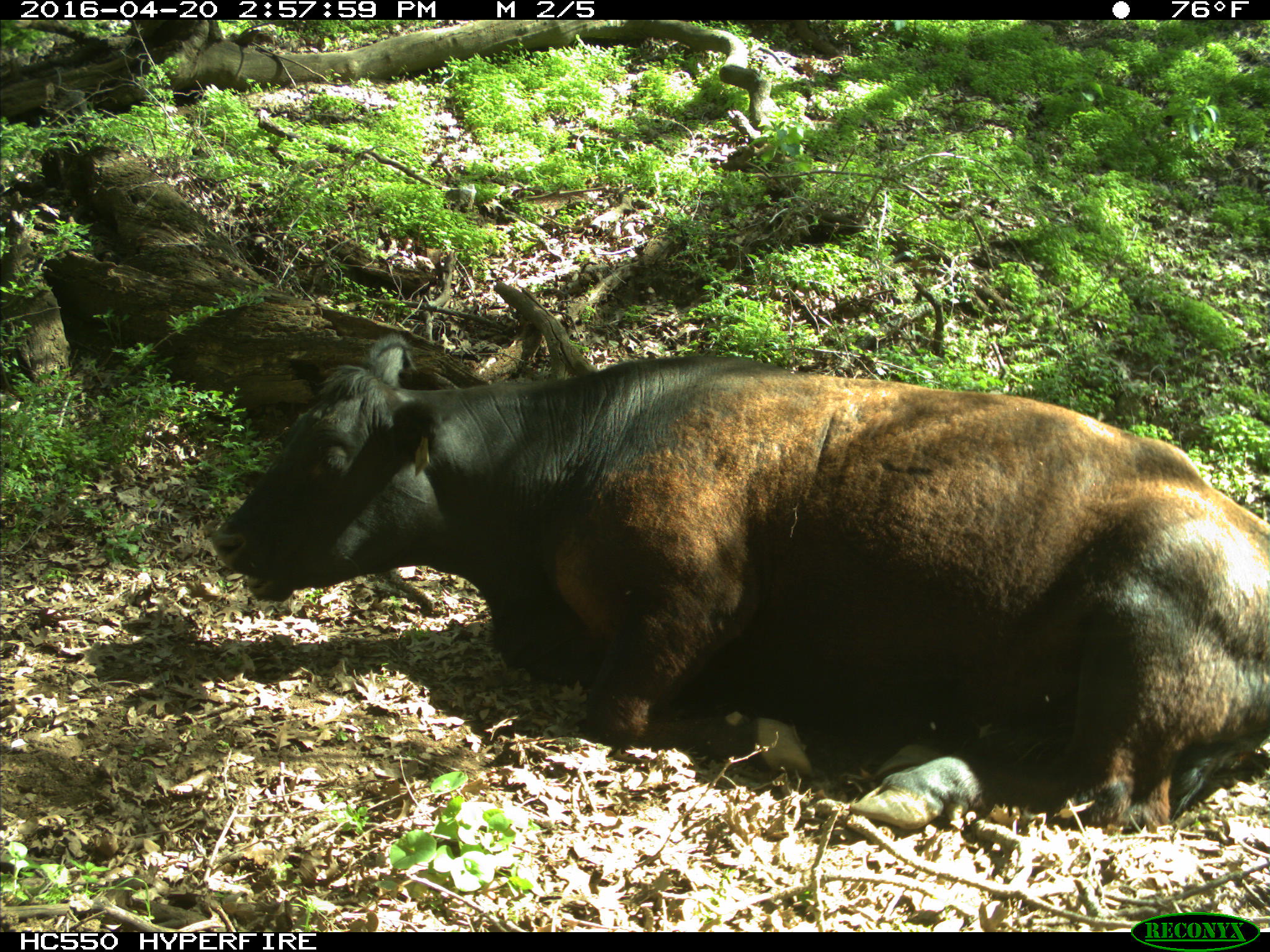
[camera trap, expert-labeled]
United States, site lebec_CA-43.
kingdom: Animalia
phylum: Chordata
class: Mammalia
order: Artiodactyla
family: Bovidae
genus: Bos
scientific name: Bos taurus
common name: domestic cow